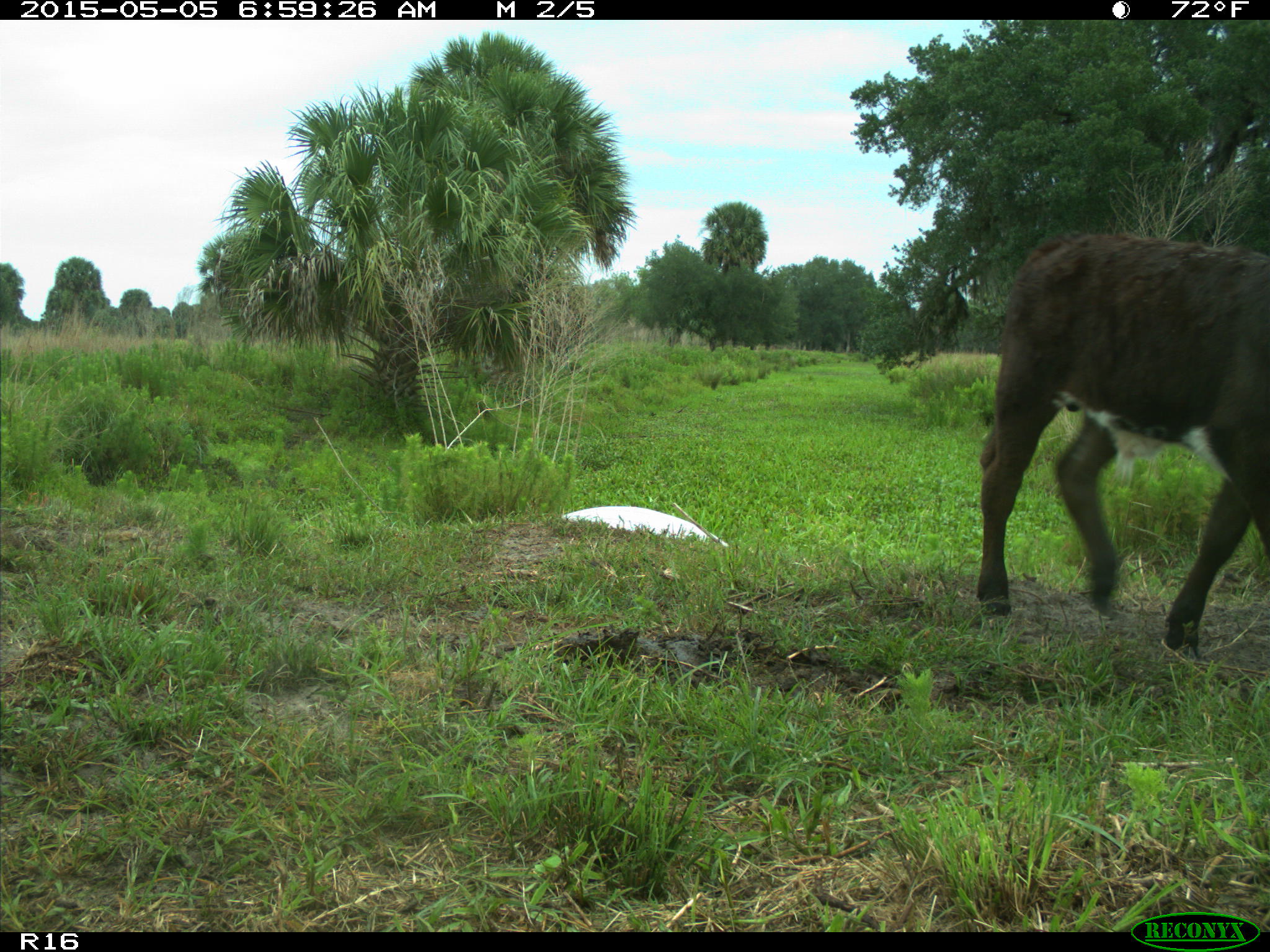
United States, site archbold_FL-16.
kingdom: Animalia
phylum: Chordata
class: Mammalia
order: Artiodactyla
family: Bovidae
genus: Bos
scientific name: Bos taurus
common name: domestic cow